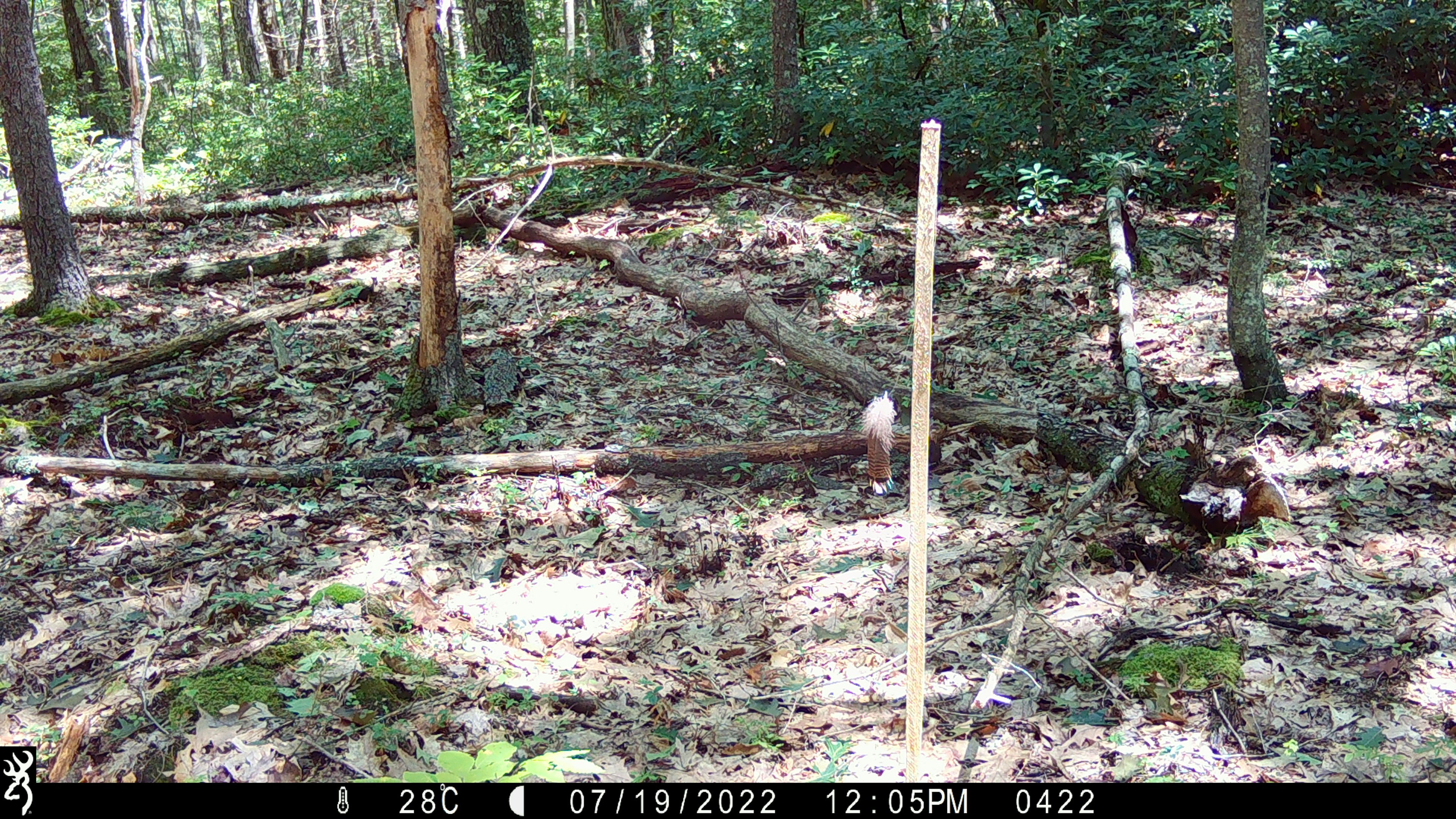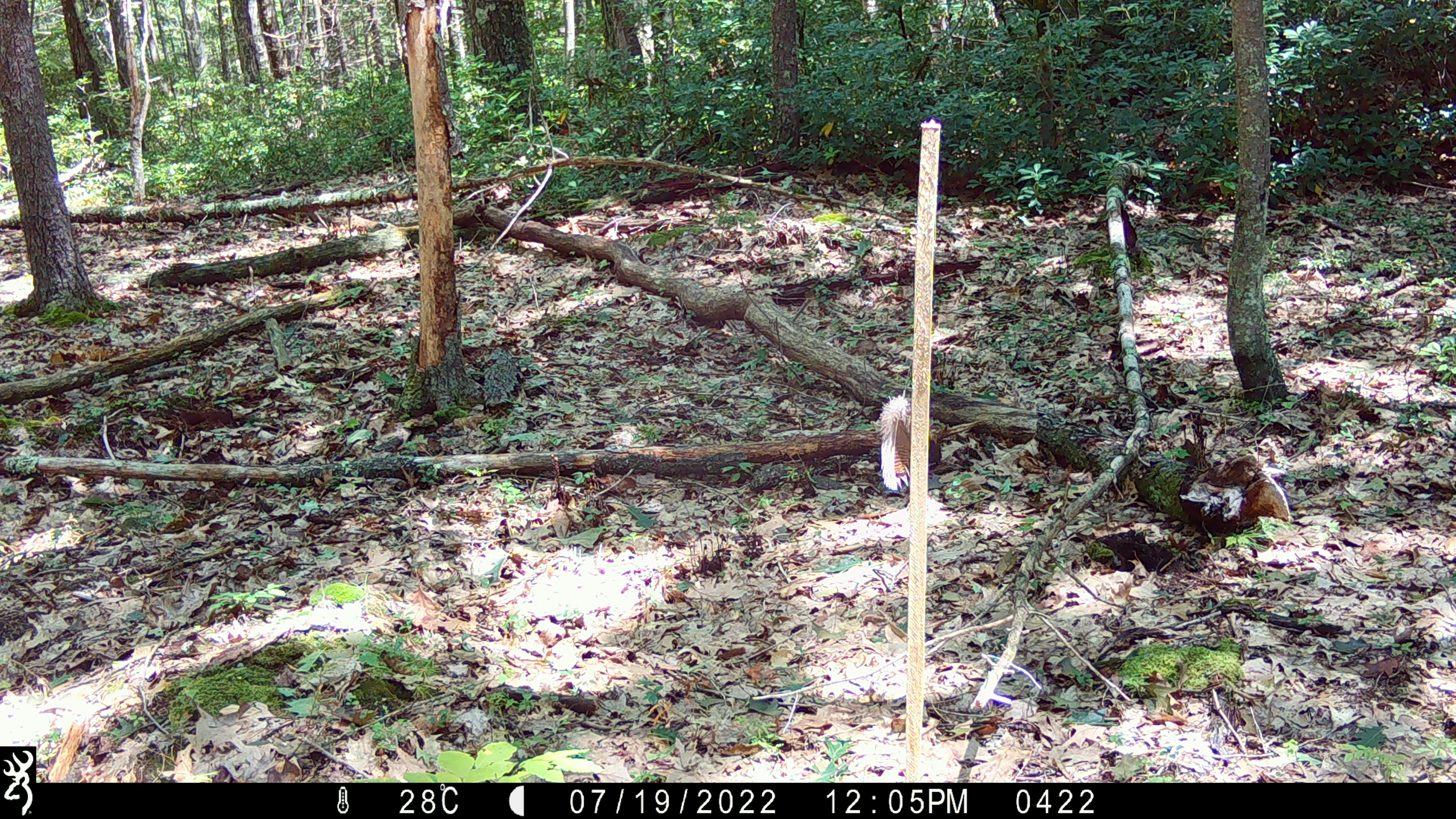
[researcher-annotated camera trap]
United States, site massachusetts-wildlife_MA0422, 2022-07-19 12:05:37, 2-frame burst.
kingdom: Animalia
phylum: Chordata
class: Mammalia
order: Rodentia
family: Sciuridae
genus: Sciurus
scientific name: Sciurus carolinensis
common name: gray squirrel